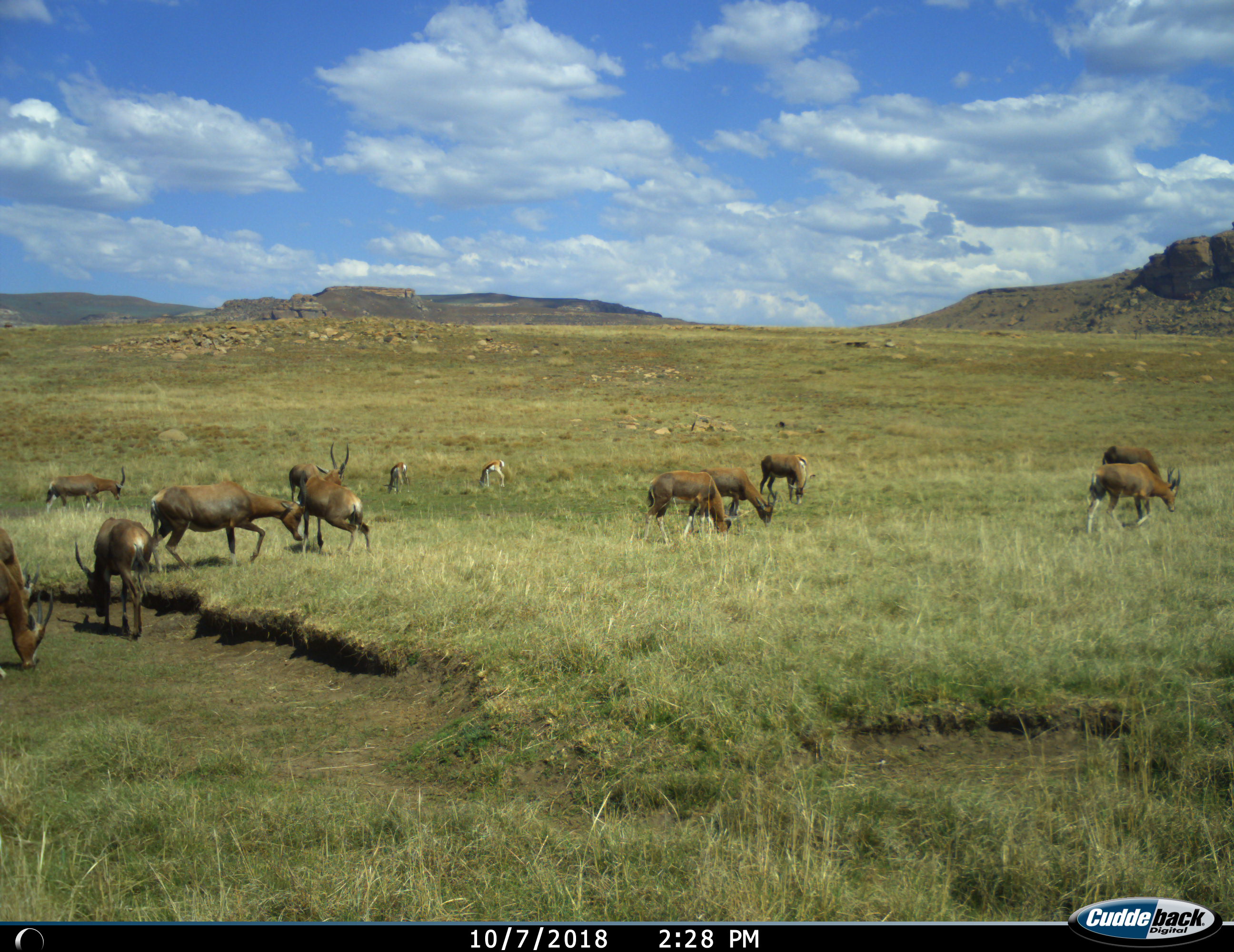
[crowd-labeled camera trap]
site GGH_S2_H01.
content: unidentified animal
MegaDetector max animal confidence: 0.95